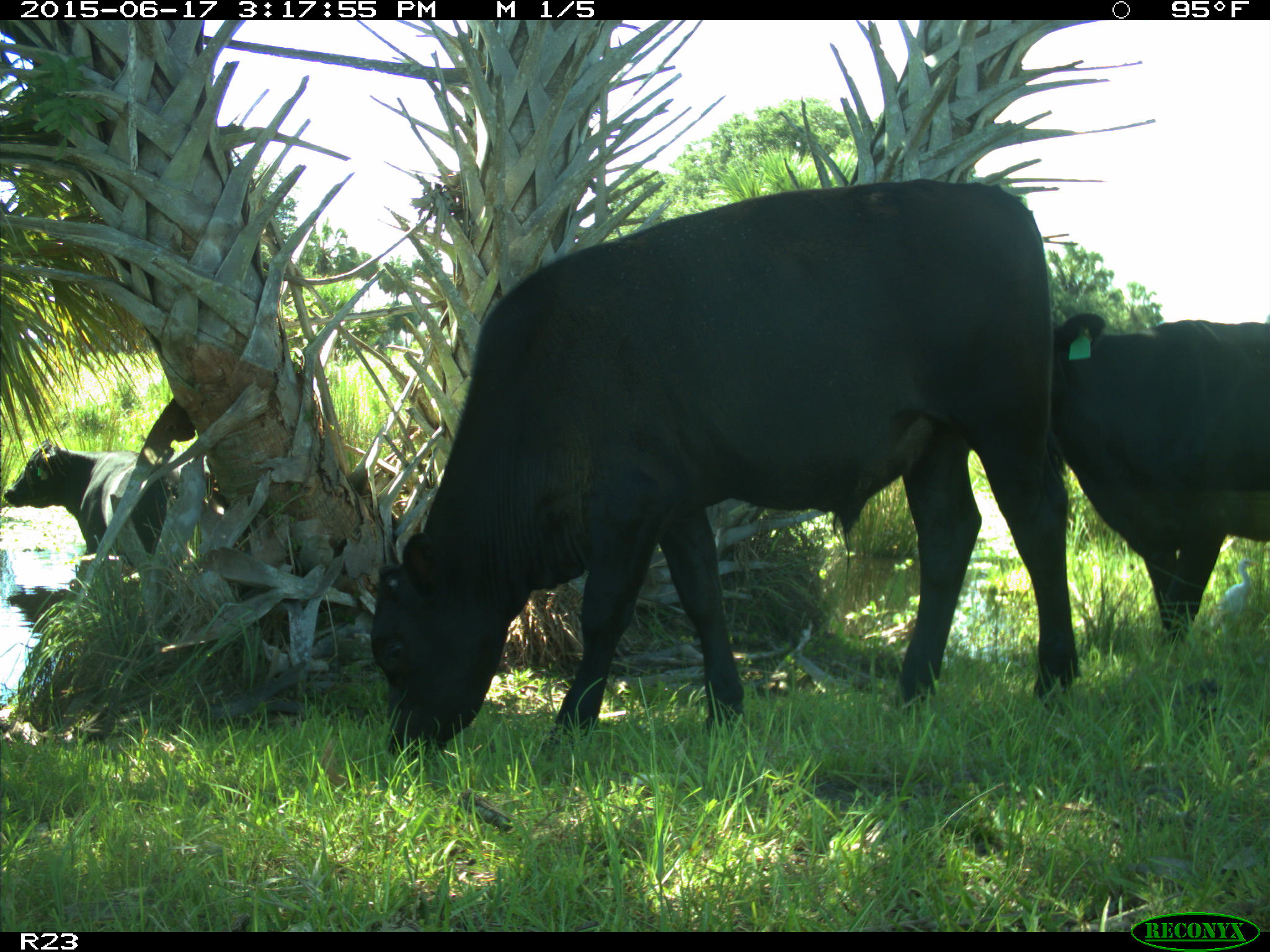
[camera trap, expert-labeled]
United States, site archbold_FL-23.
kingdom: Animalia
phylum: Chordata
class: Mammalia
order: Artiodactyla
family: Bovidae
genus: Bos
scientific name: Bos taurus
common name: domestic cow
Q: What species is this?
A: Bos taurus (domestic cow).